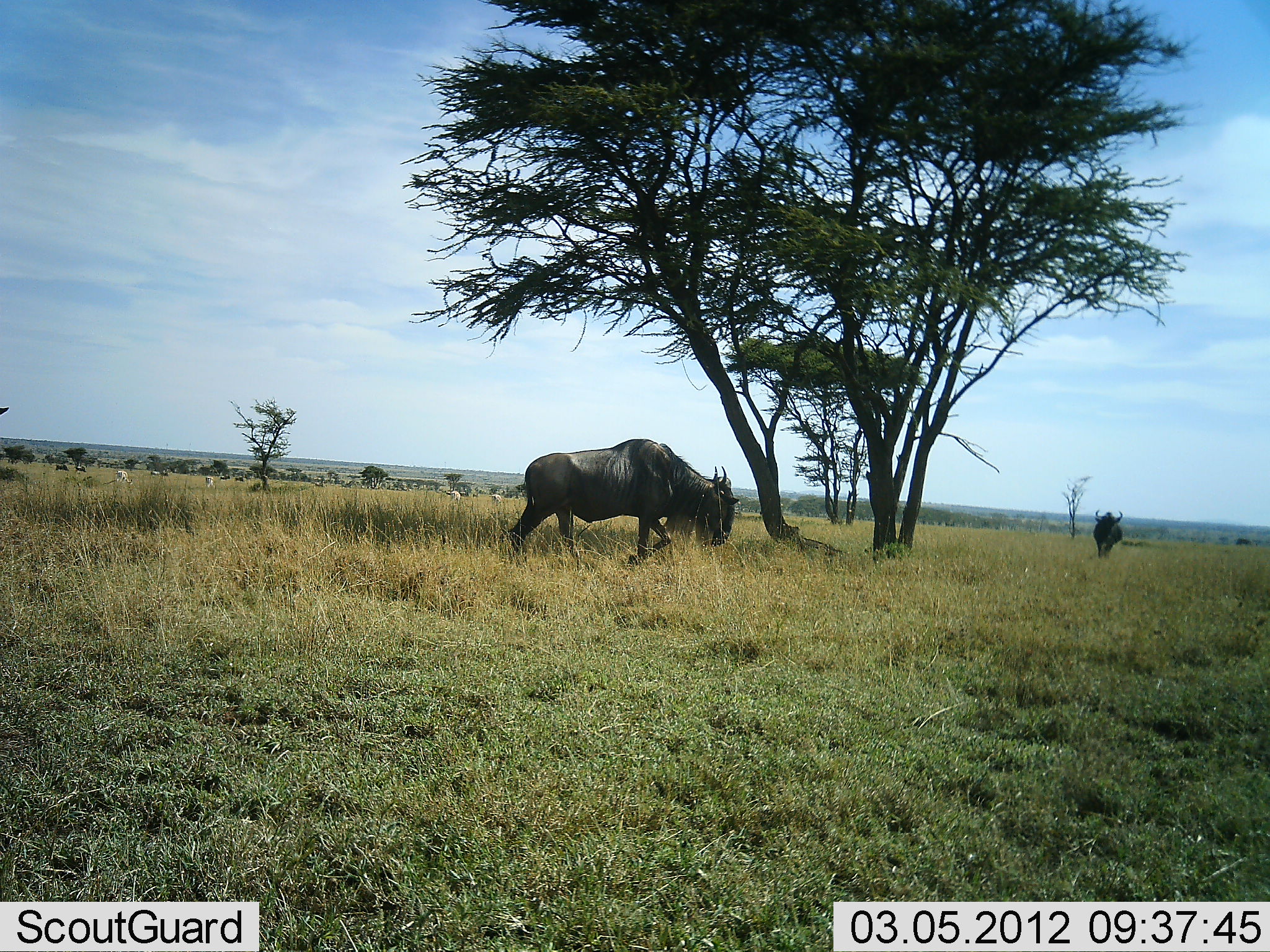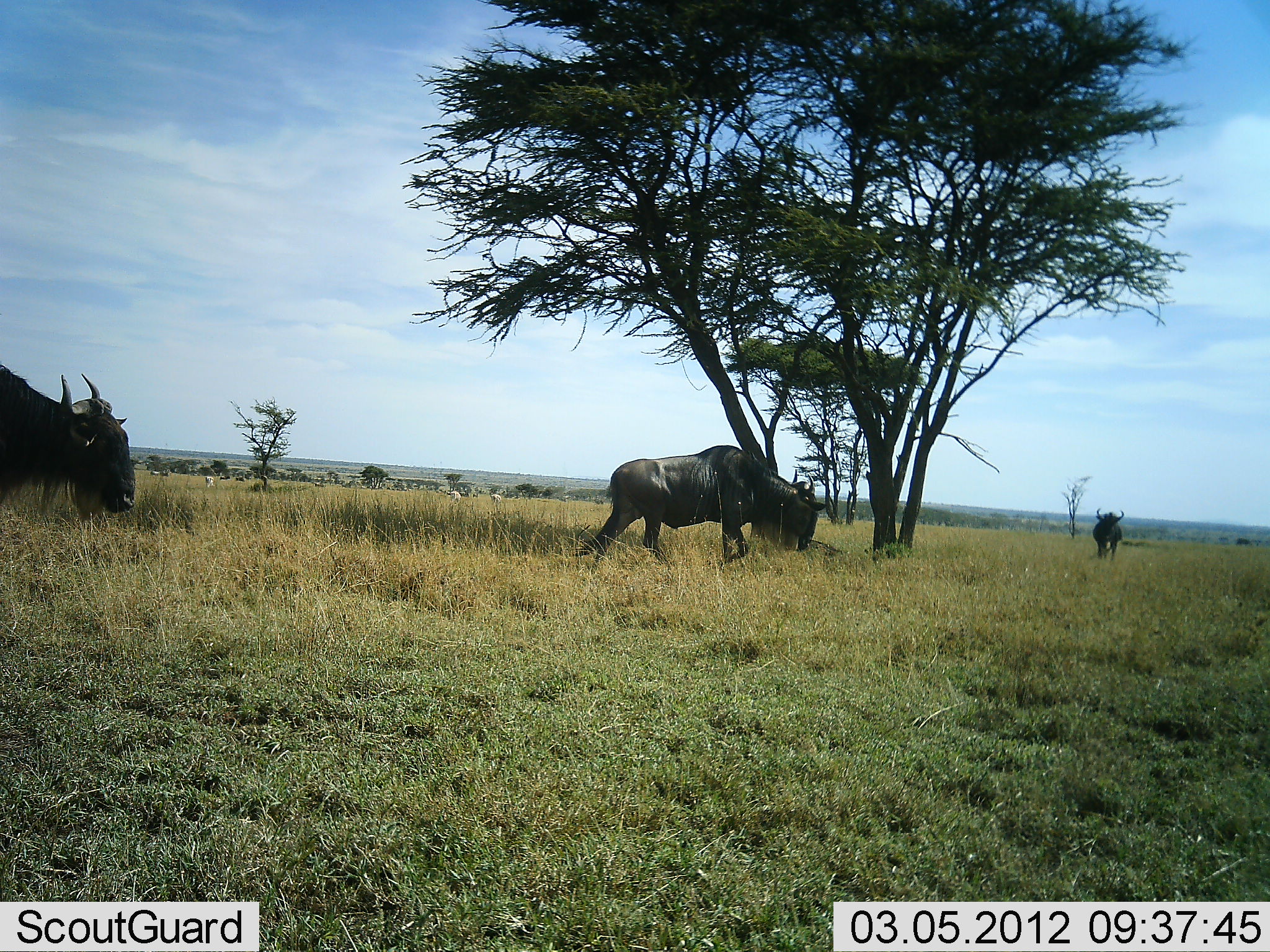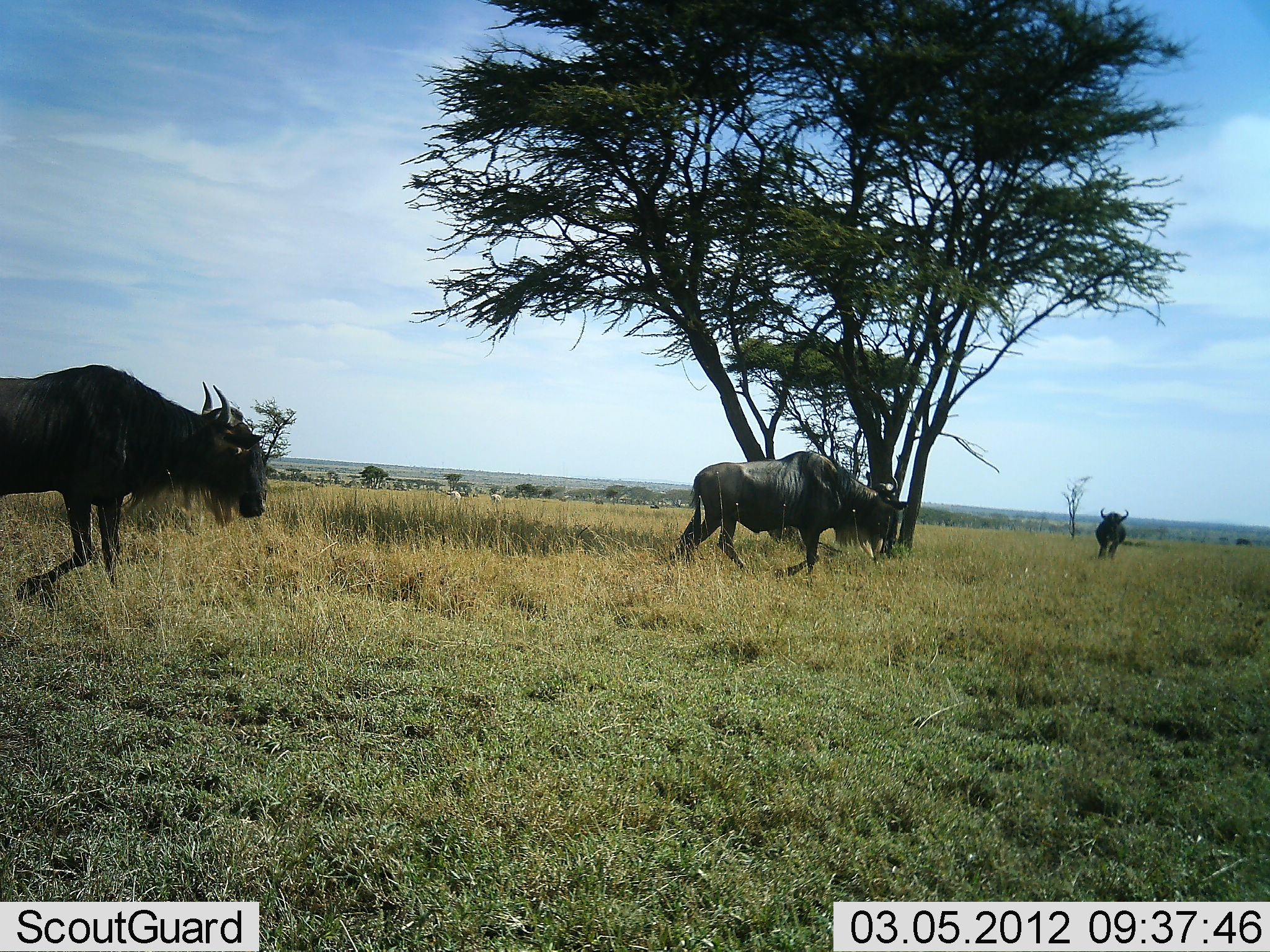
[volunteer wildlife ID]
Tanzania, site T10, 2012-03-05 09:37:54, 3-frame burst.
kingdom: Animalia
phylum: Chordata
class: Mammalia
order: Artiodactyla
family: Bovidae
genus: Connochaetes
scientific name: Connochaetes taurinus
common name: blue wildebeest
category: wildebeest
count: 3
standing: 29%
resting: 0%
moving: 95%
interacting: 0%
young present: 0%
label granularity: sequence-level